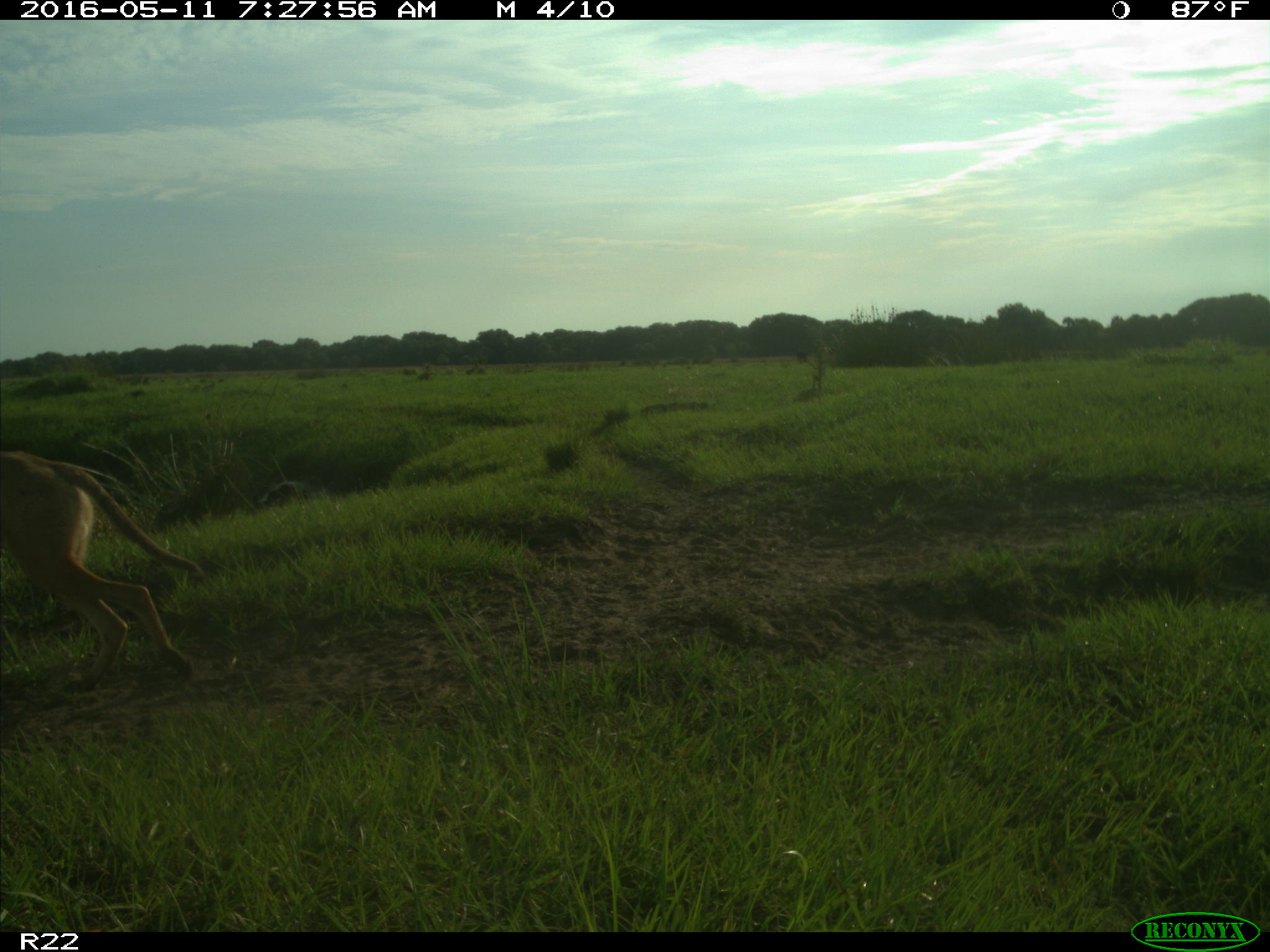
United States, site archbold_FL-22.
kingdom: Animalia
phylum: Chordata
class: Mammalia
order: Carnivora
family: Canidae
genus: Canis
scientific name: Canis latrans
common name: coyote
Canis latrans (coyote).